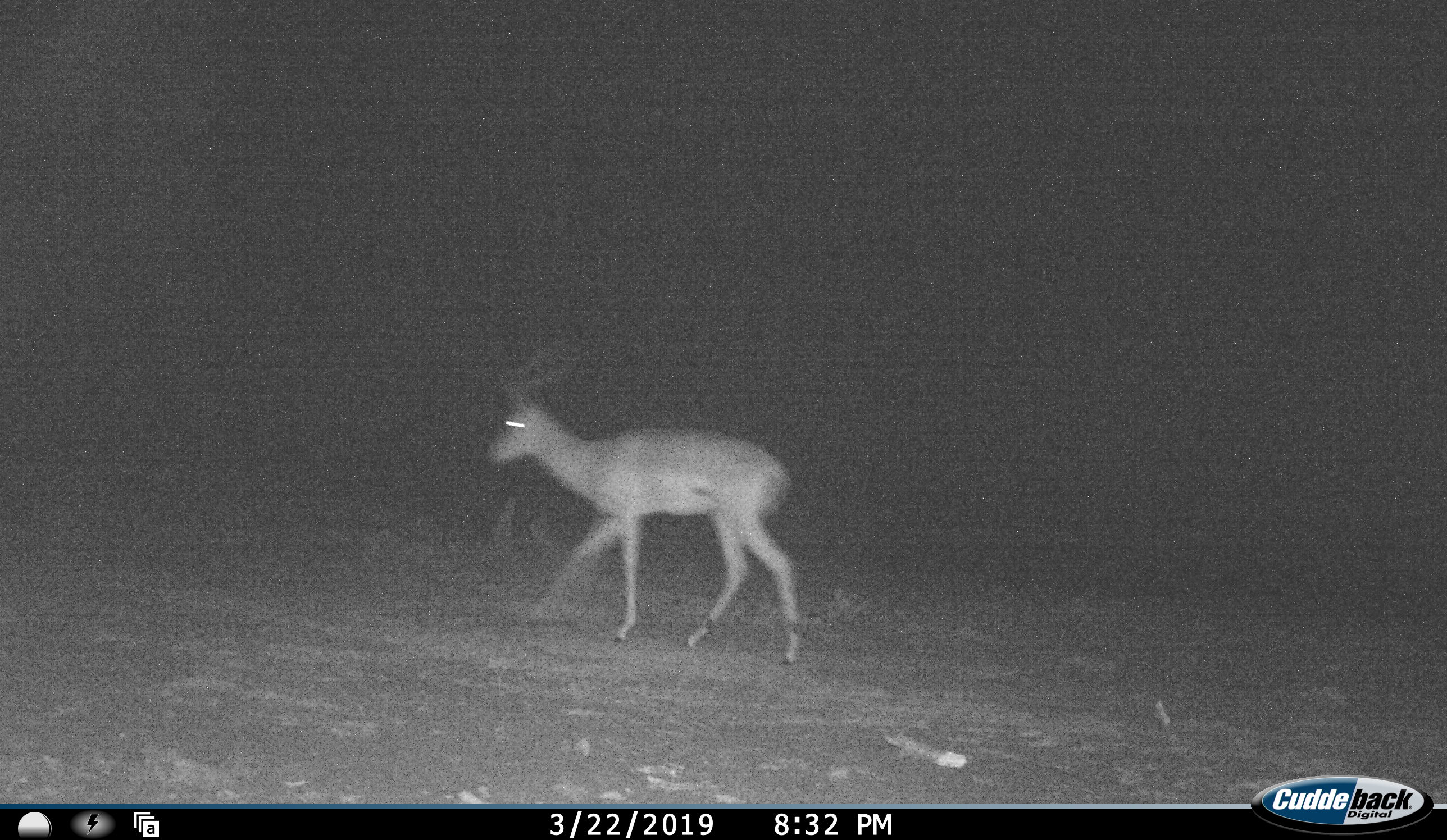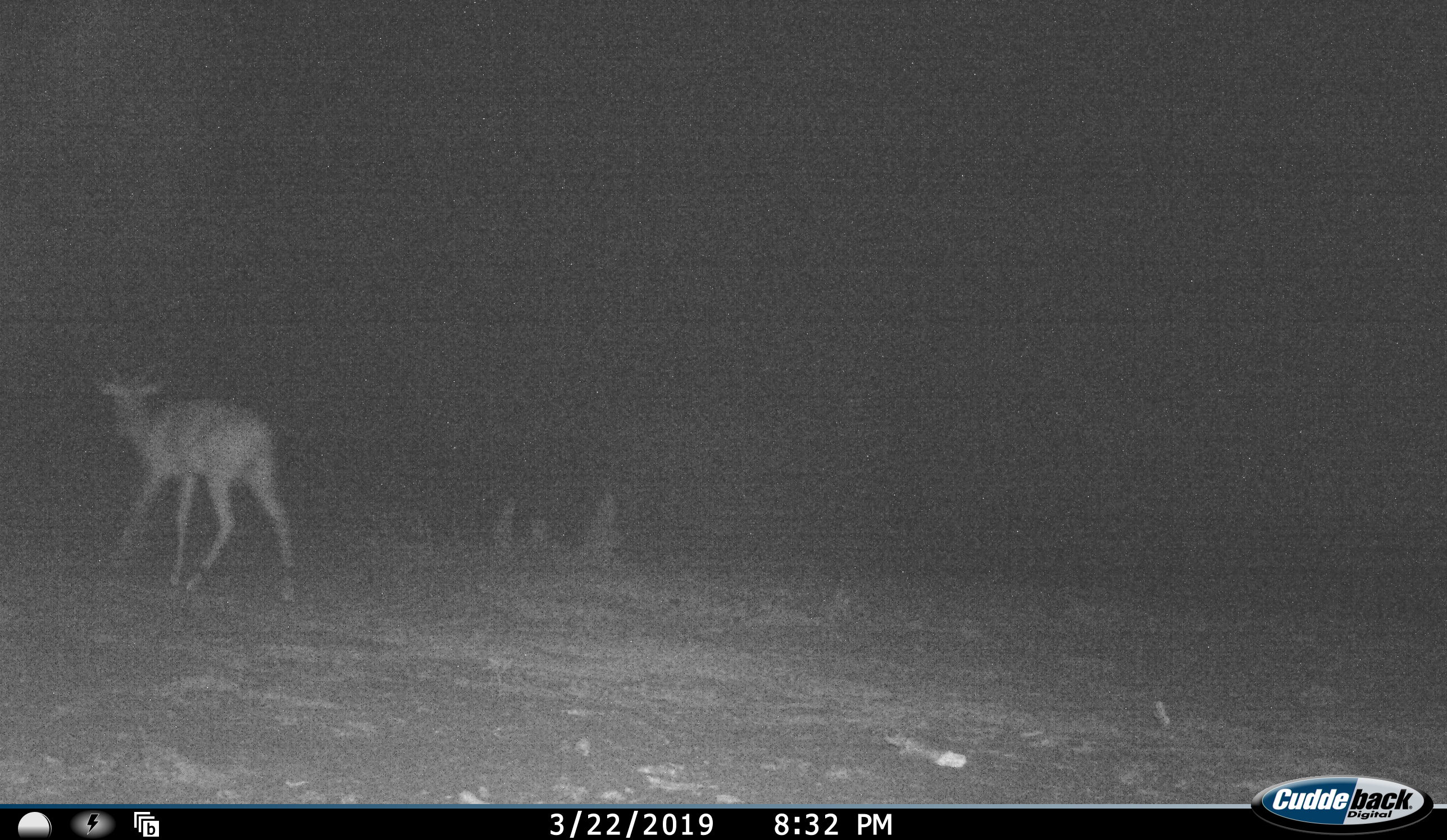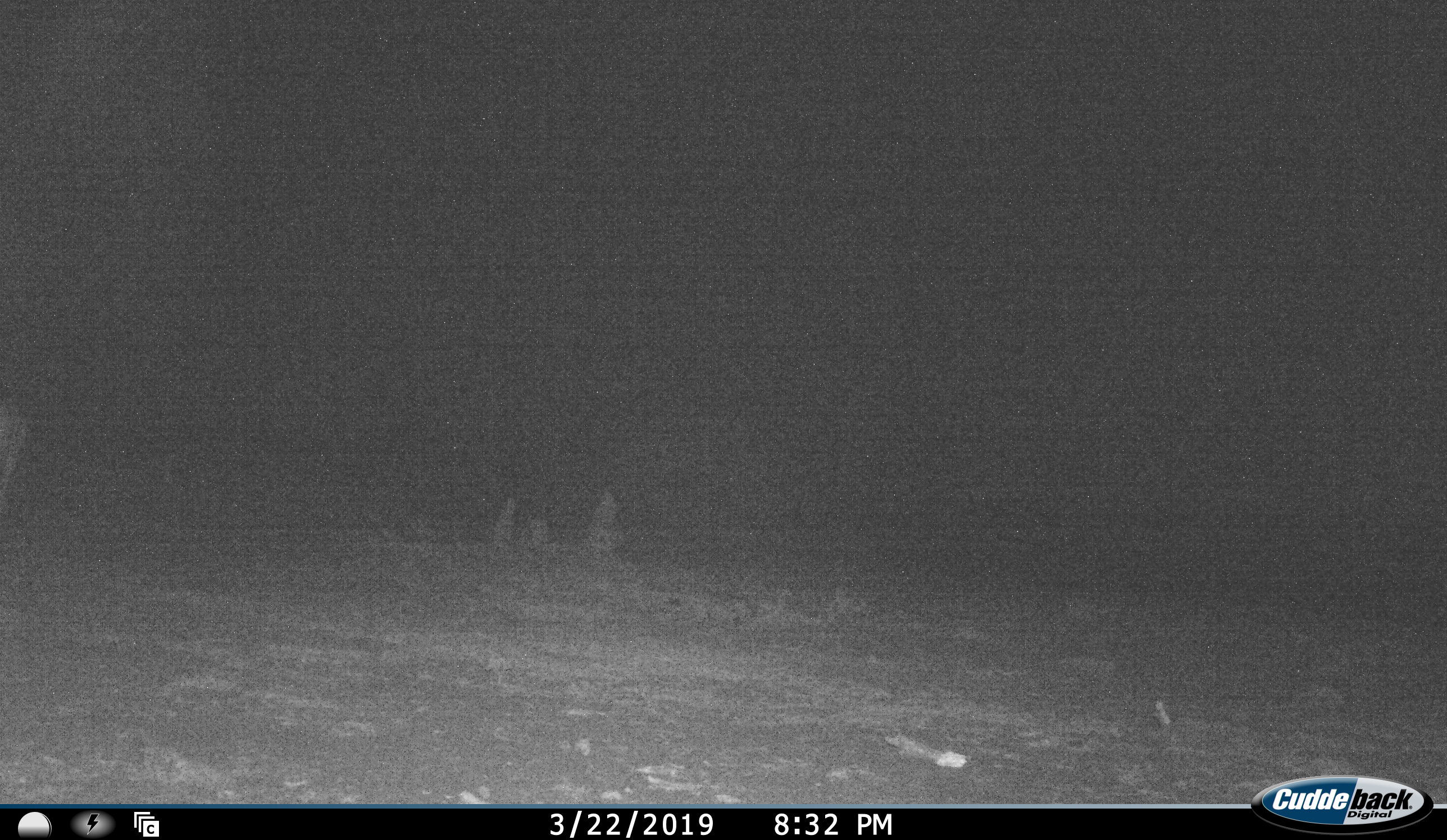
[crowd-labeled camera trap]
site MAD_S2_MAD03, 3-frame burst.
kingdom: Animalia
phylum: Chordata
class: Mammalia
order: Artiodactyla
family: Bovidae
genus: Aepyceros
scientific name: Aepyceros melampus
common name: impala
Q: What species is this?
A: Impala (Aepyceros melampus).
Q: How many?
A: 1.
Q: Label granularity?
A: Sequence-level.